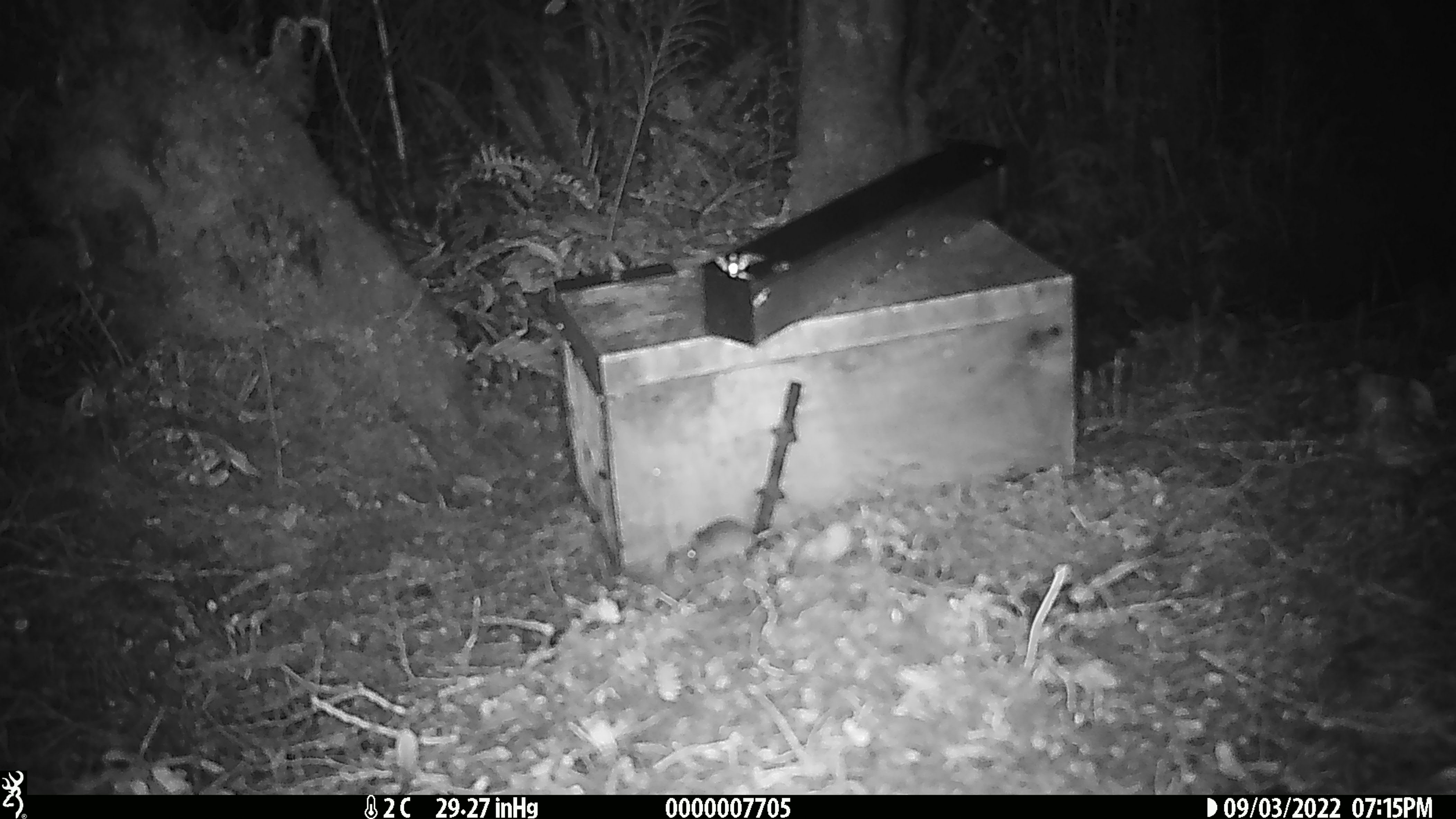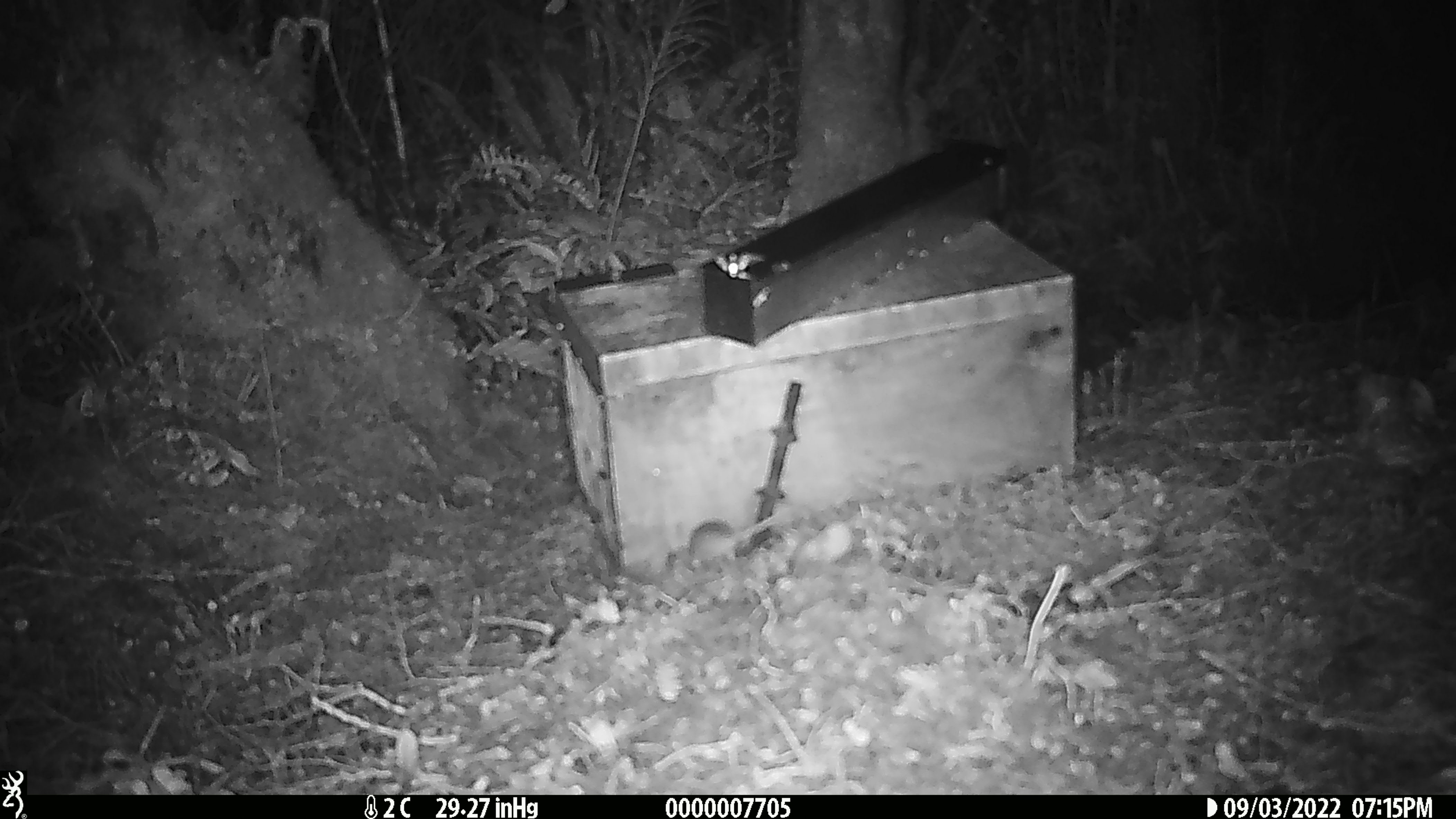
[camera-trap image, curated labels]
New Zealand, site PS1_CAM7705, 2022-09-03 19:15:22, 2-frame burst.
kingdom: Animalia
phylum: Chordata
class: Mammalia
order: Rodentia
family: Muridae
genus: Mus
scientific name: Mus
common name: mouse